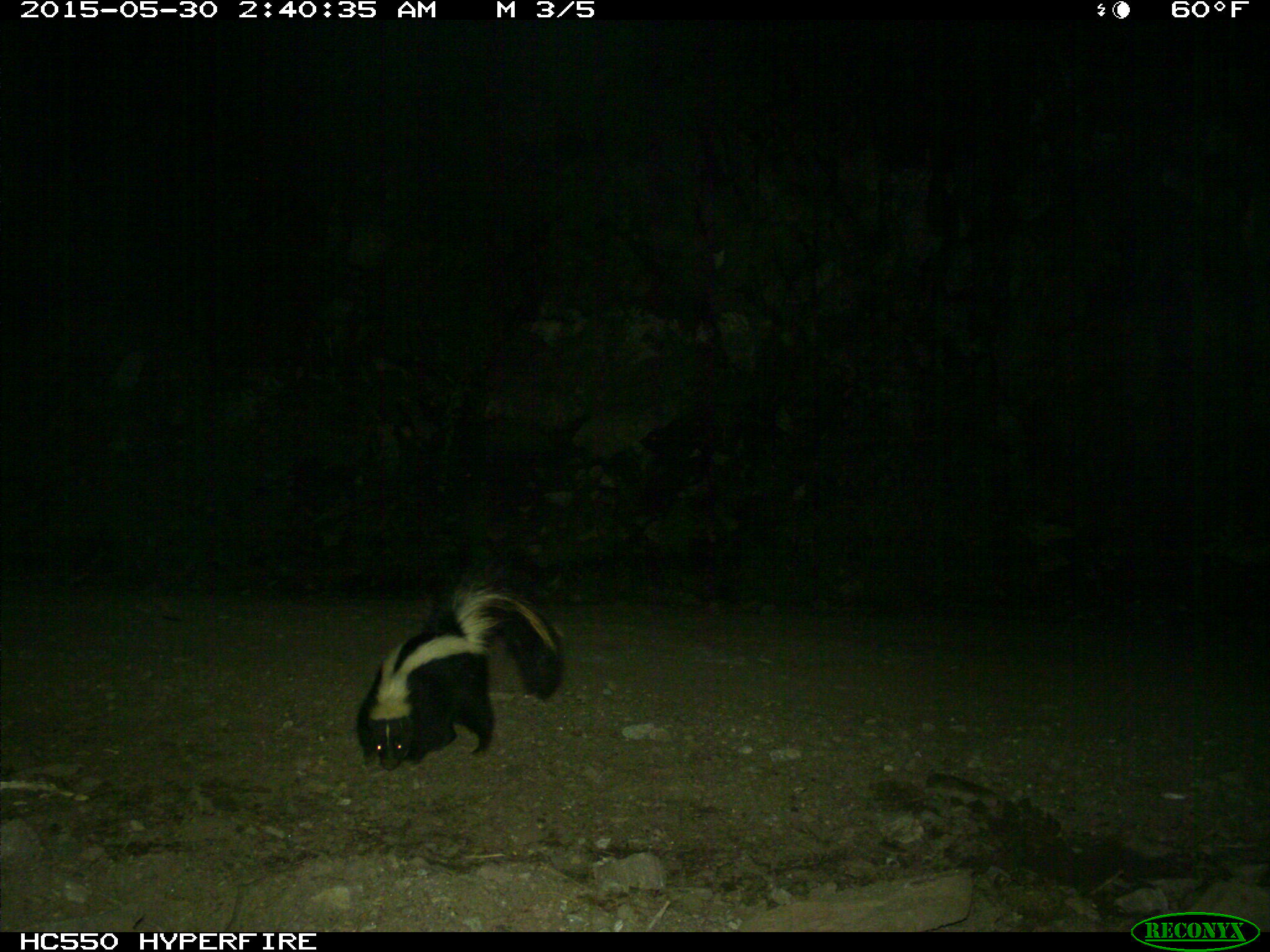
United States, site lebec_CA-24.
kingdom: Animalia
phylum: Chordata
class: Mammalia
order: Carnivora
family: Mephitidae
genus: Mephitis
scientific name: Mephitis mephitis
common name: striped skunk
Mephitis mephitis (striped skunk).